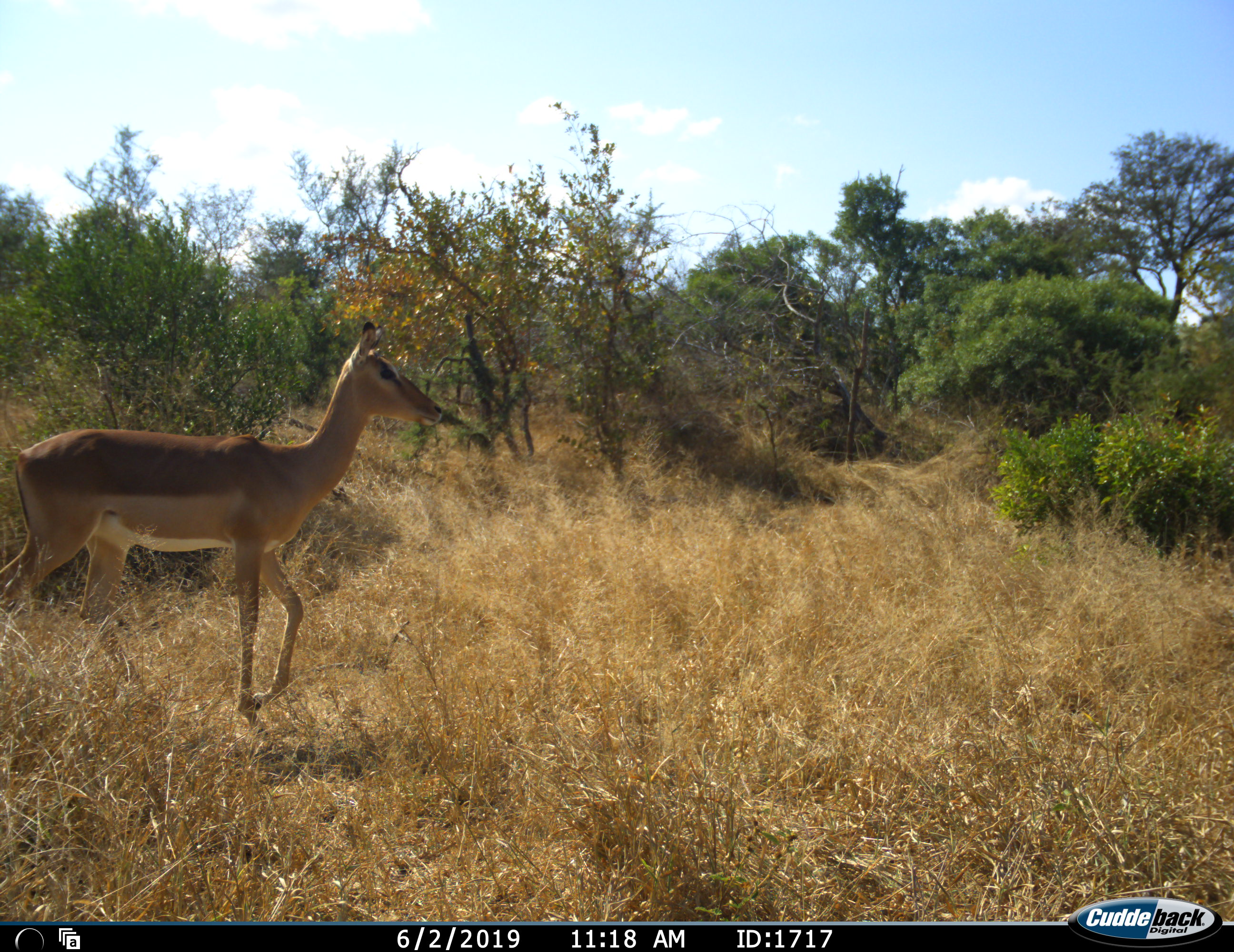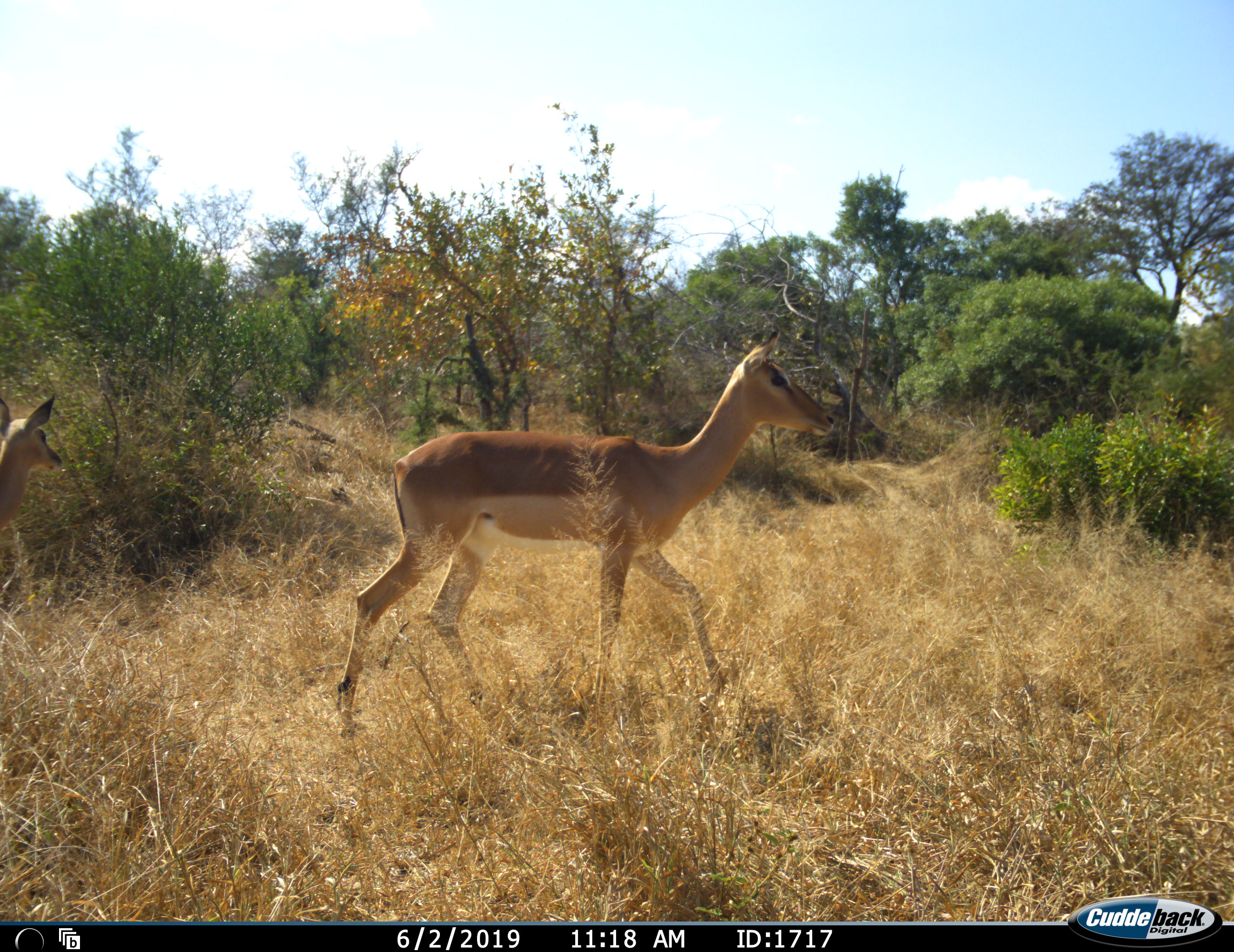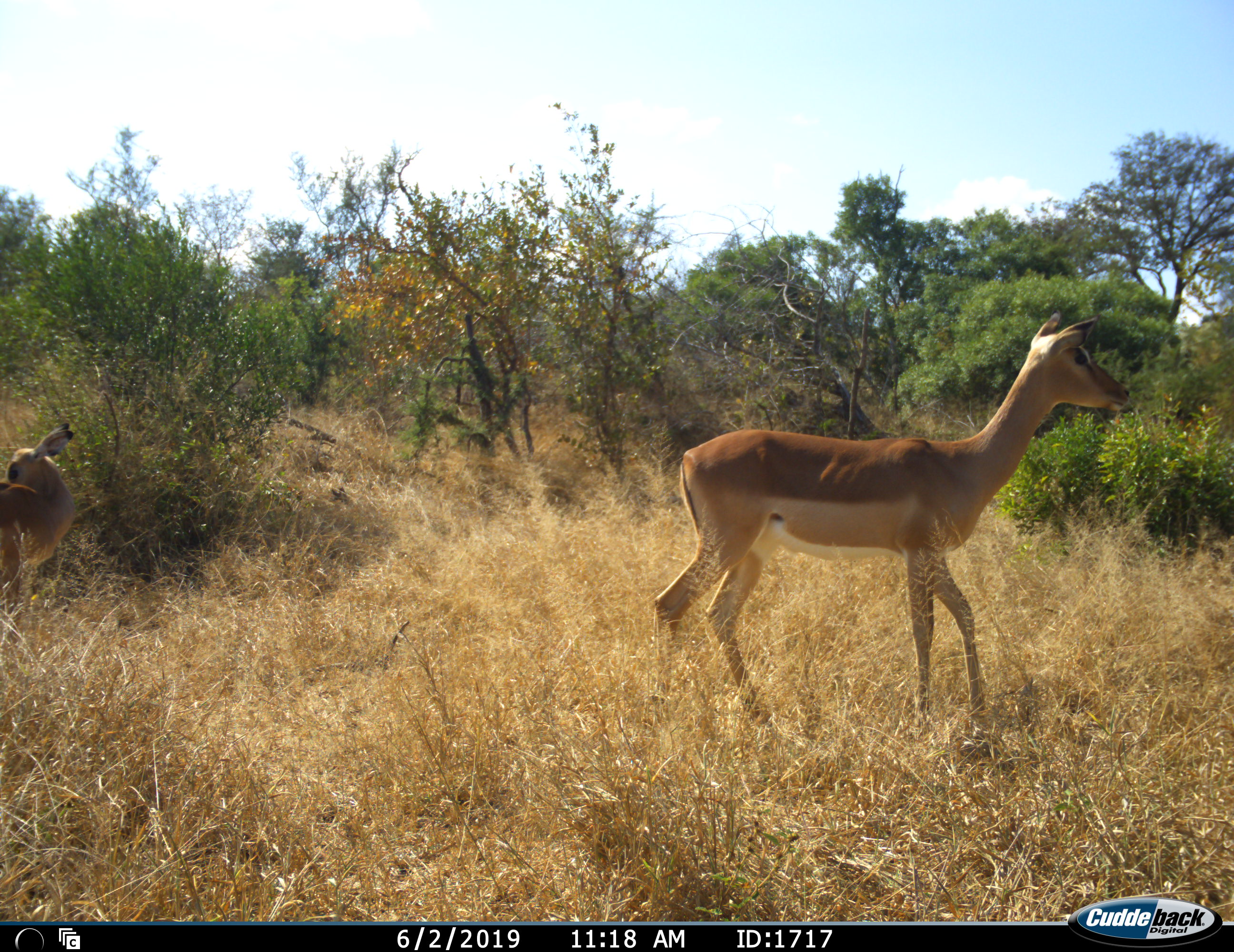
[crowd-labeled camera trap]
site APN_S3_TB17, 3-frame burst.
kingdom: Animalia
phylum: Chordata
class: Mammalia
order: Artiodactyla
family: Bovidae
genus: Aepyceros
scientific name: Aepyceros melampus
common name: impala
Impala (Aepyceros melampus), count 2. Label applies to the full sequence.